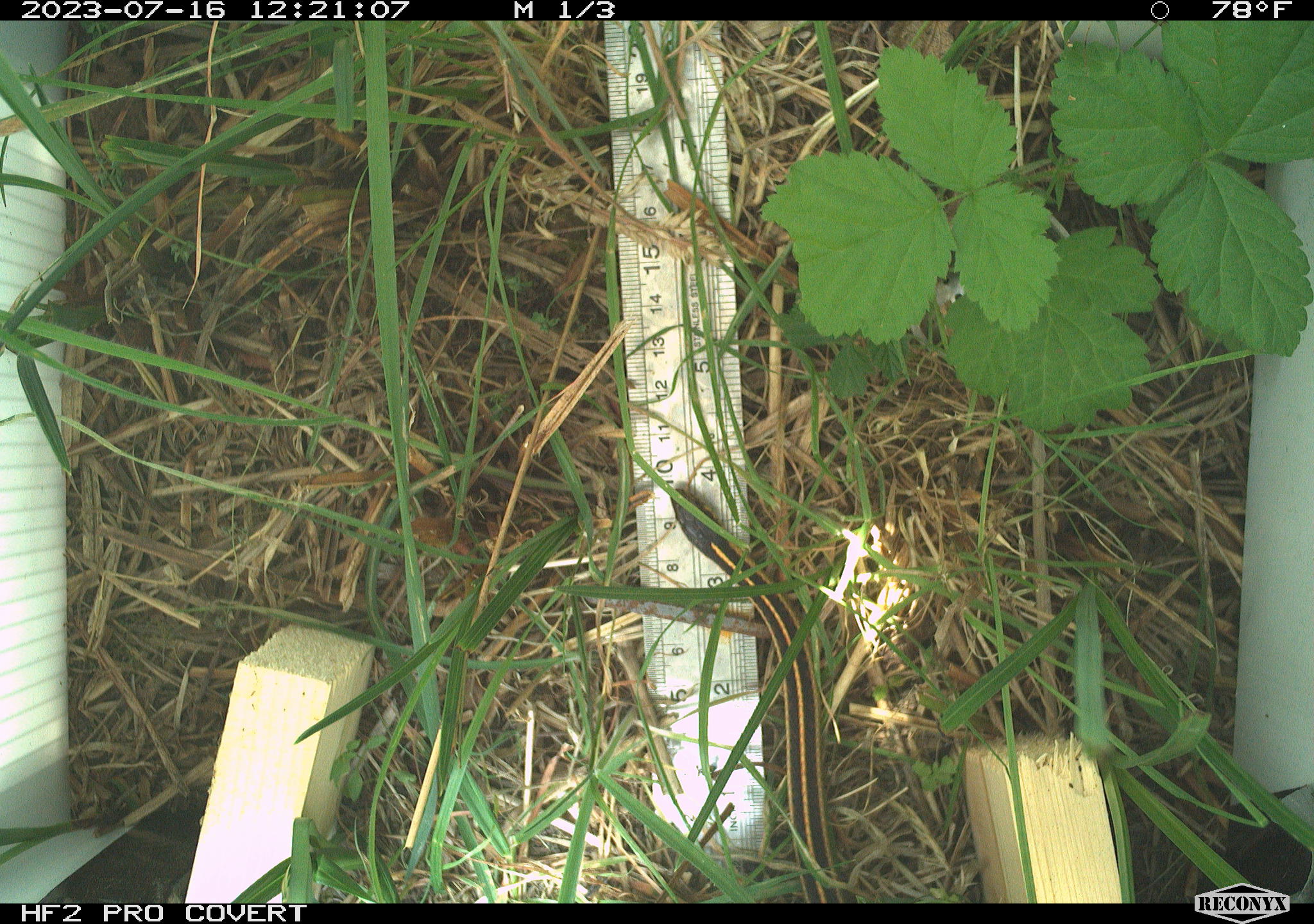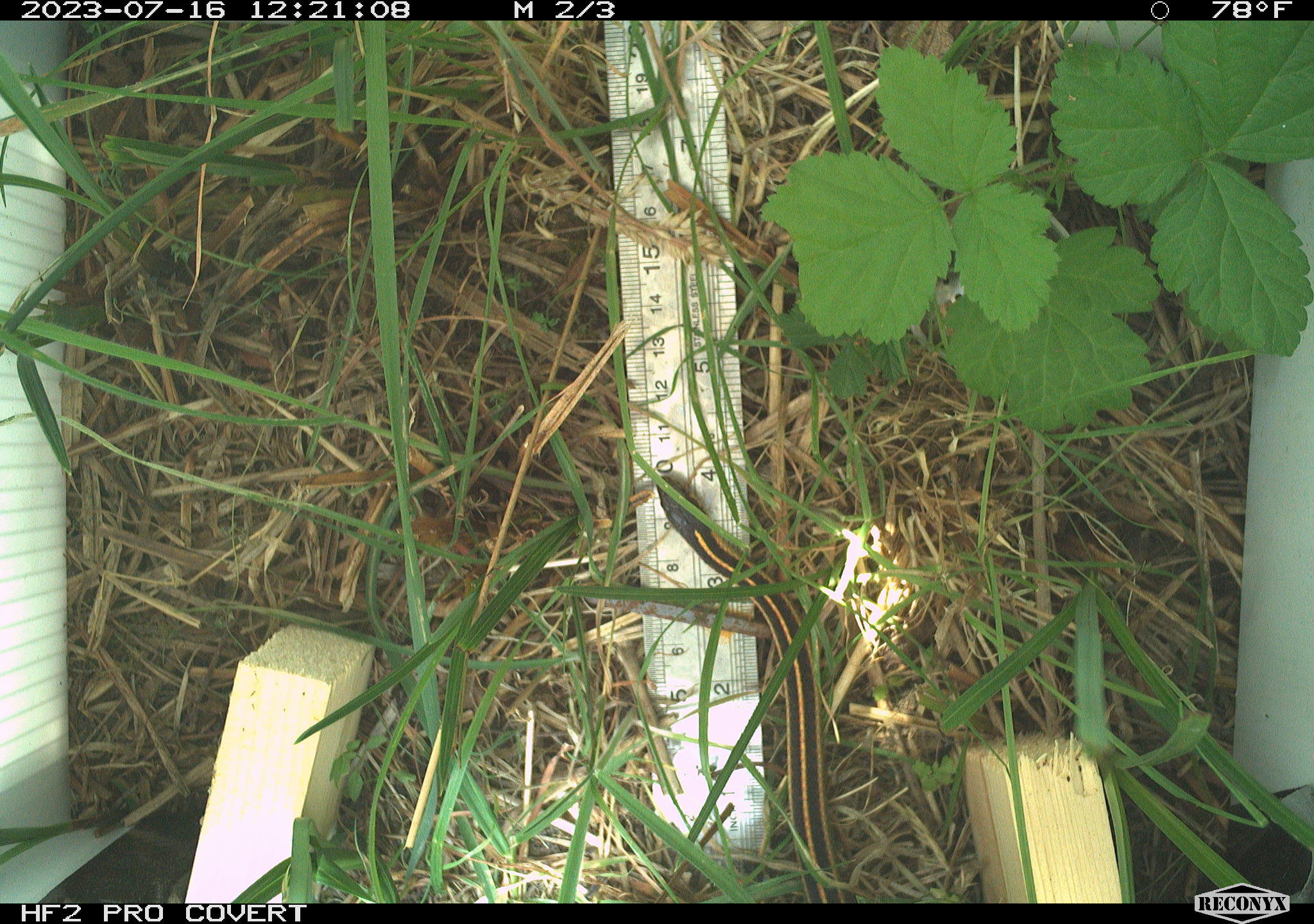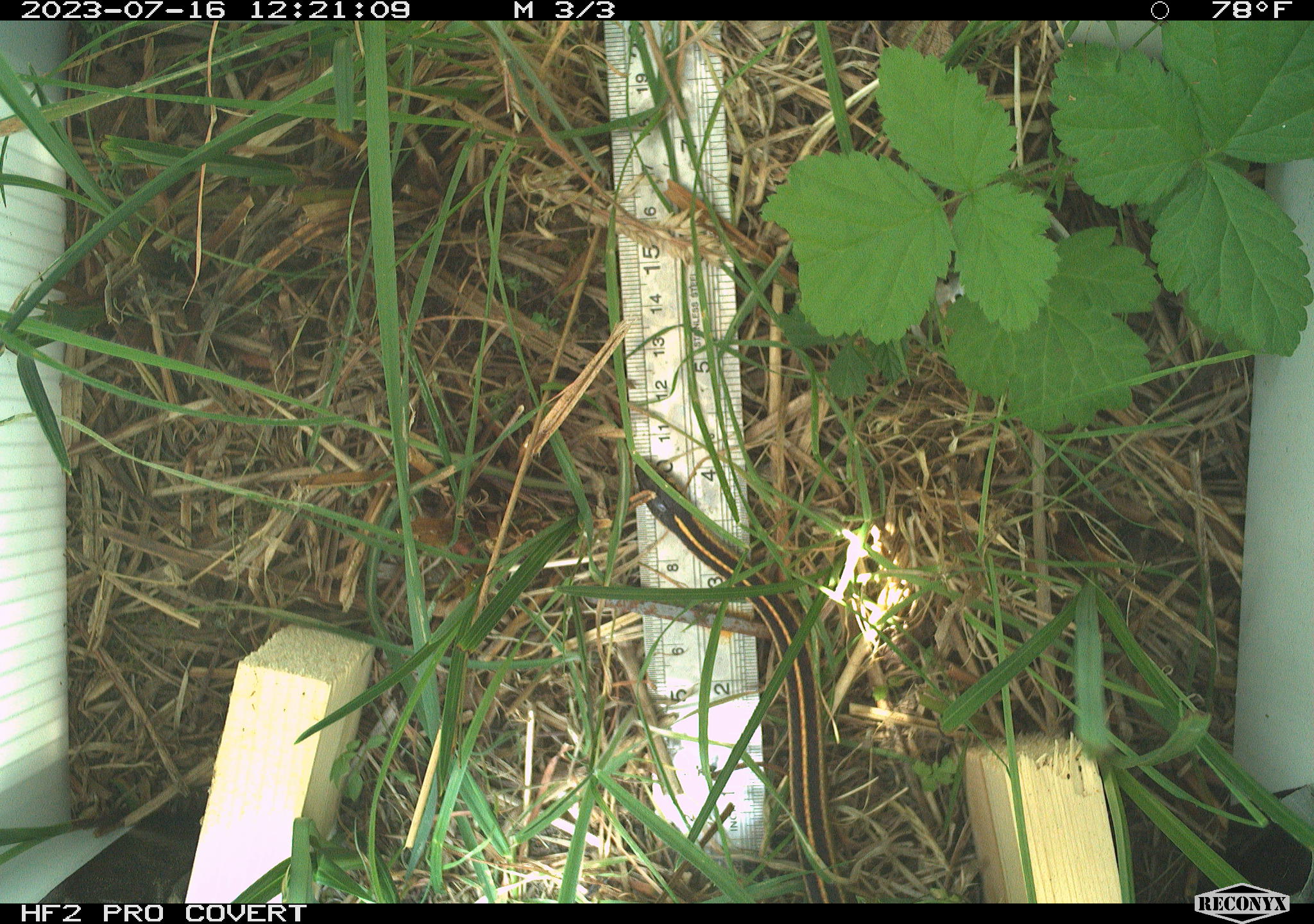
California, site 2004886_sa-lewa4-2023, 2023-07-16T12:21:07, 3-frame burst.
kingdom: Animalia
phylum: Chordata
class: Reptilia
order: Squamata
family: Colubridae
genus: Thamnophis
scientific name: Thamnophis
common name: american gartersnakes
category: thamnophis species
Thamnophis species (american gartersnakes) (Thamnophis).